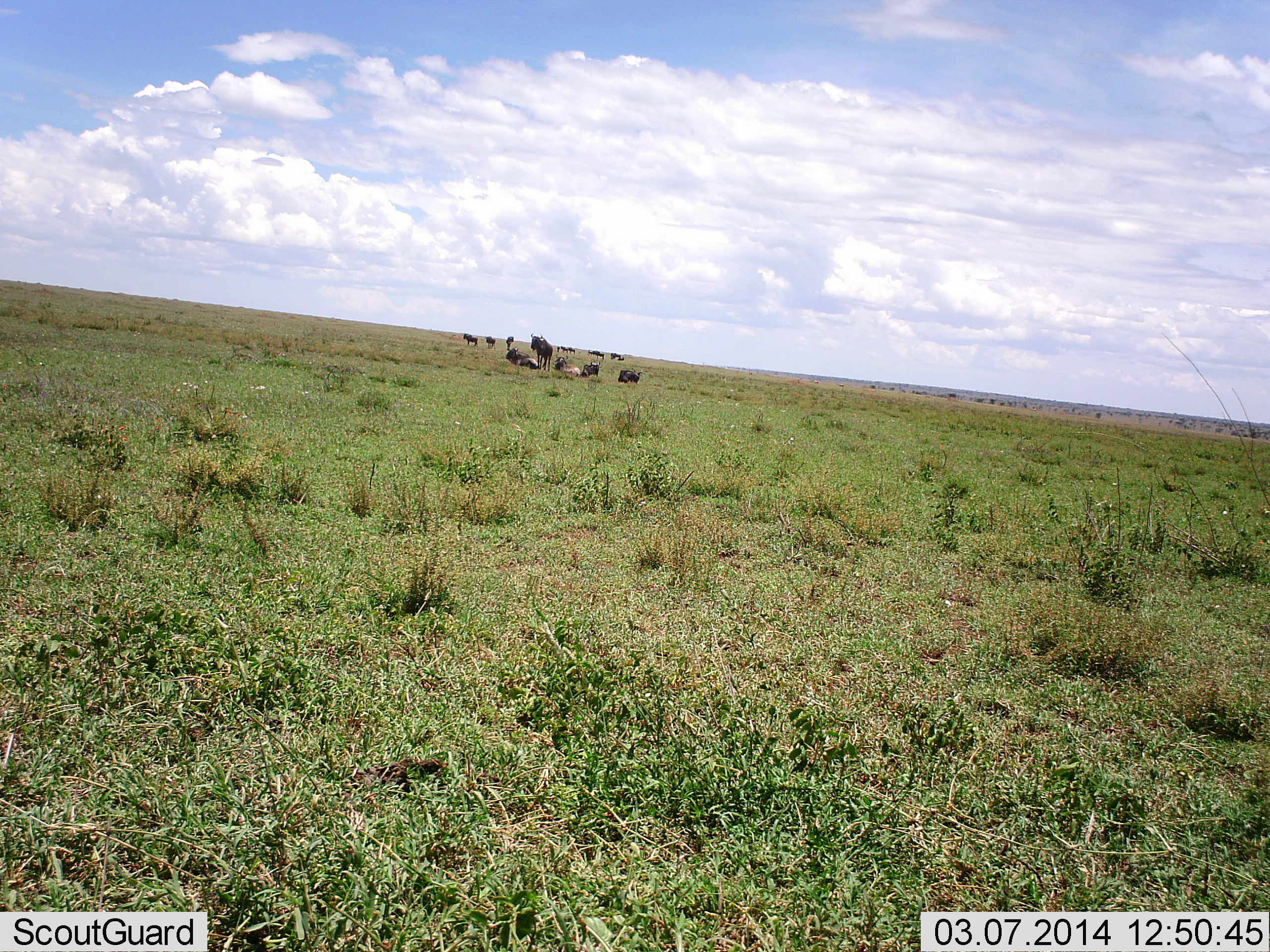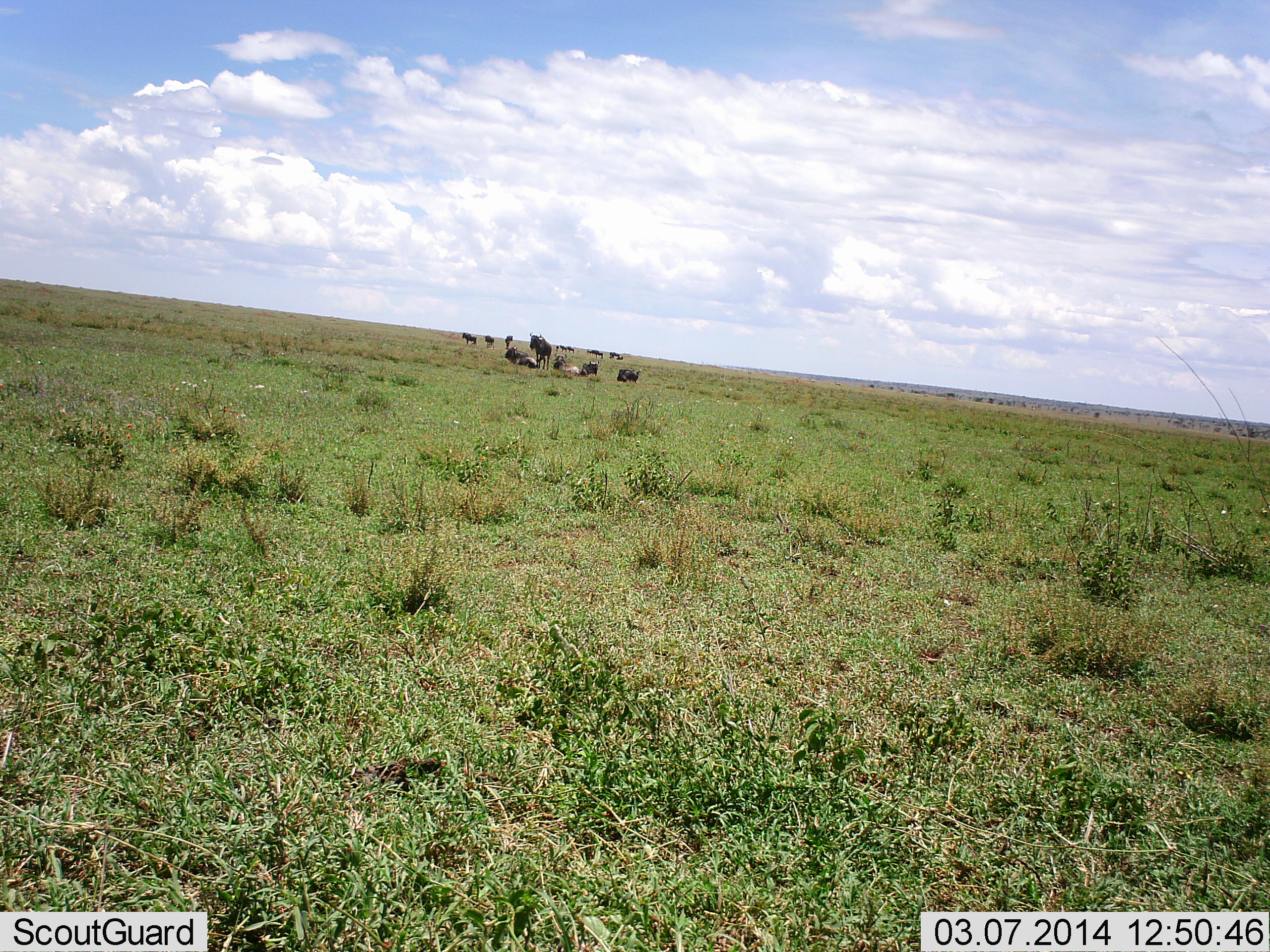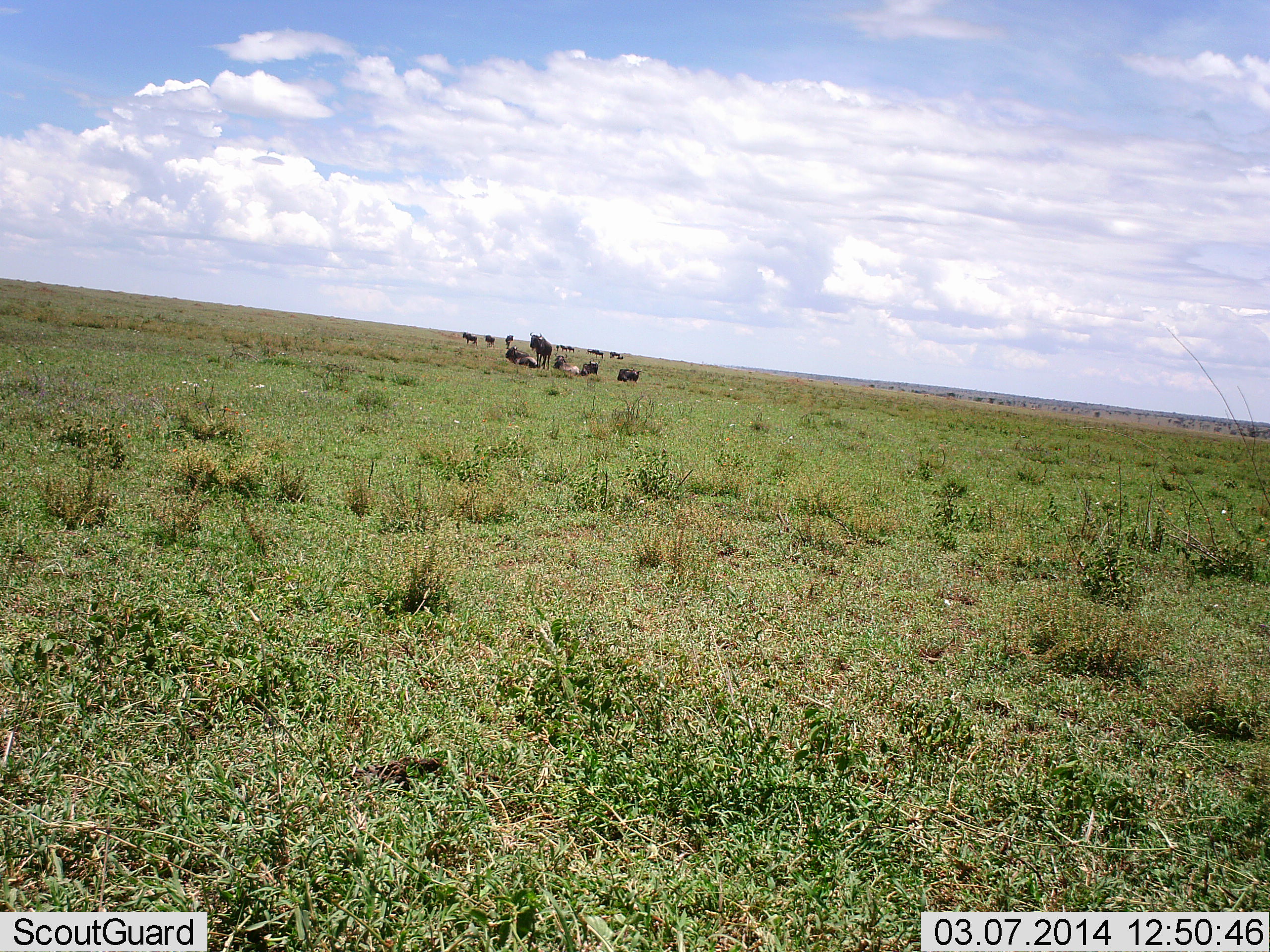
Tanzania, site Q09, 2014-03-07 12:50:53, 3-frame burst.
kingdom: Animalia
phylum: Chordata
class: Mammalia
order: Artiodactyla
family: Bovidae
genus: Connochaetes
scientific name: Connochaetes taurinus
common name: blue wildebeest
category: wildebeest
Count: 11-50.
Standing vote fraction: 70%.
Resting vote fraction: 100%.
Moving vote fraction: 0%.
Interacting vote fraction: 0%.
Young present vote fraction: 0%.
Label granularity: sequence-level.